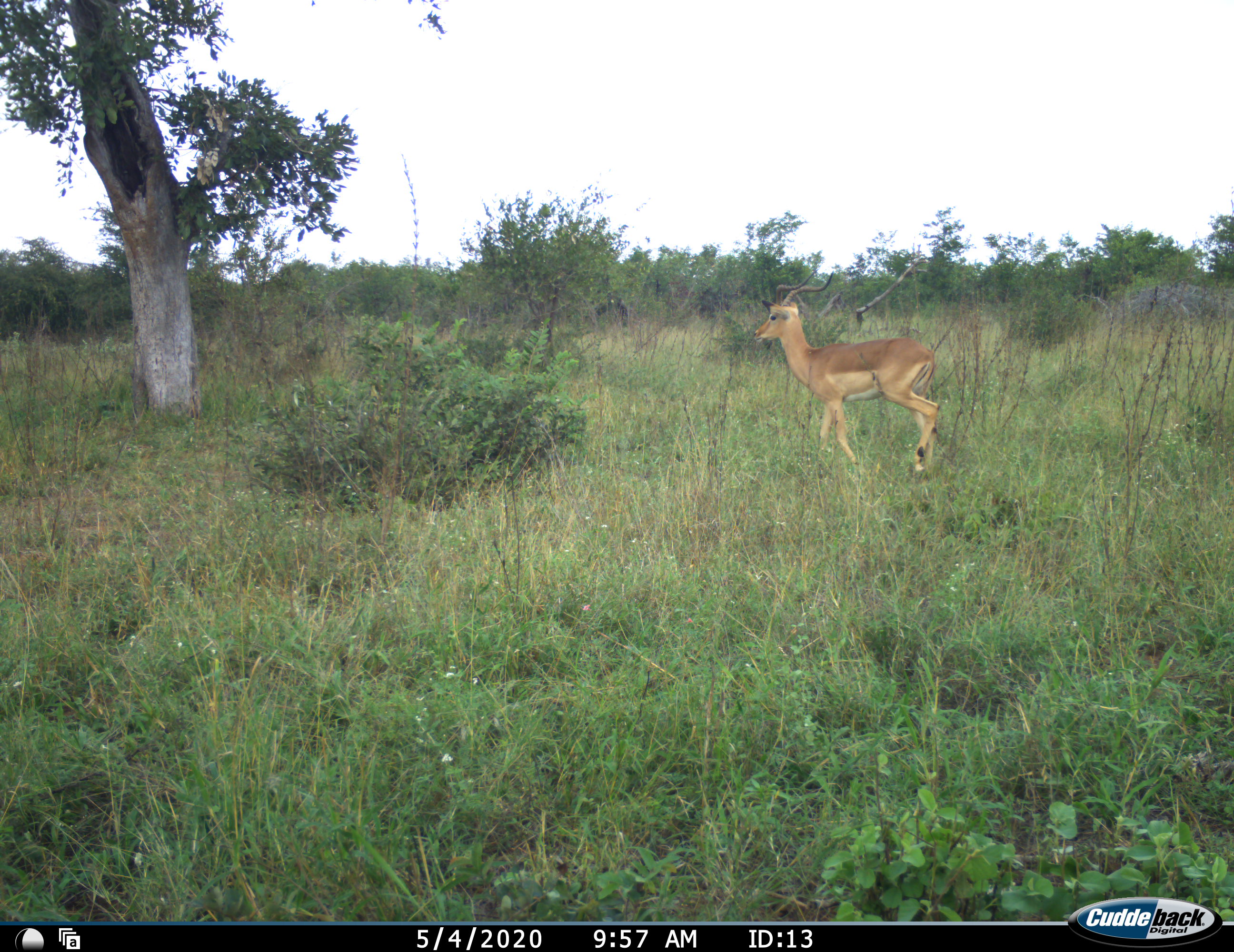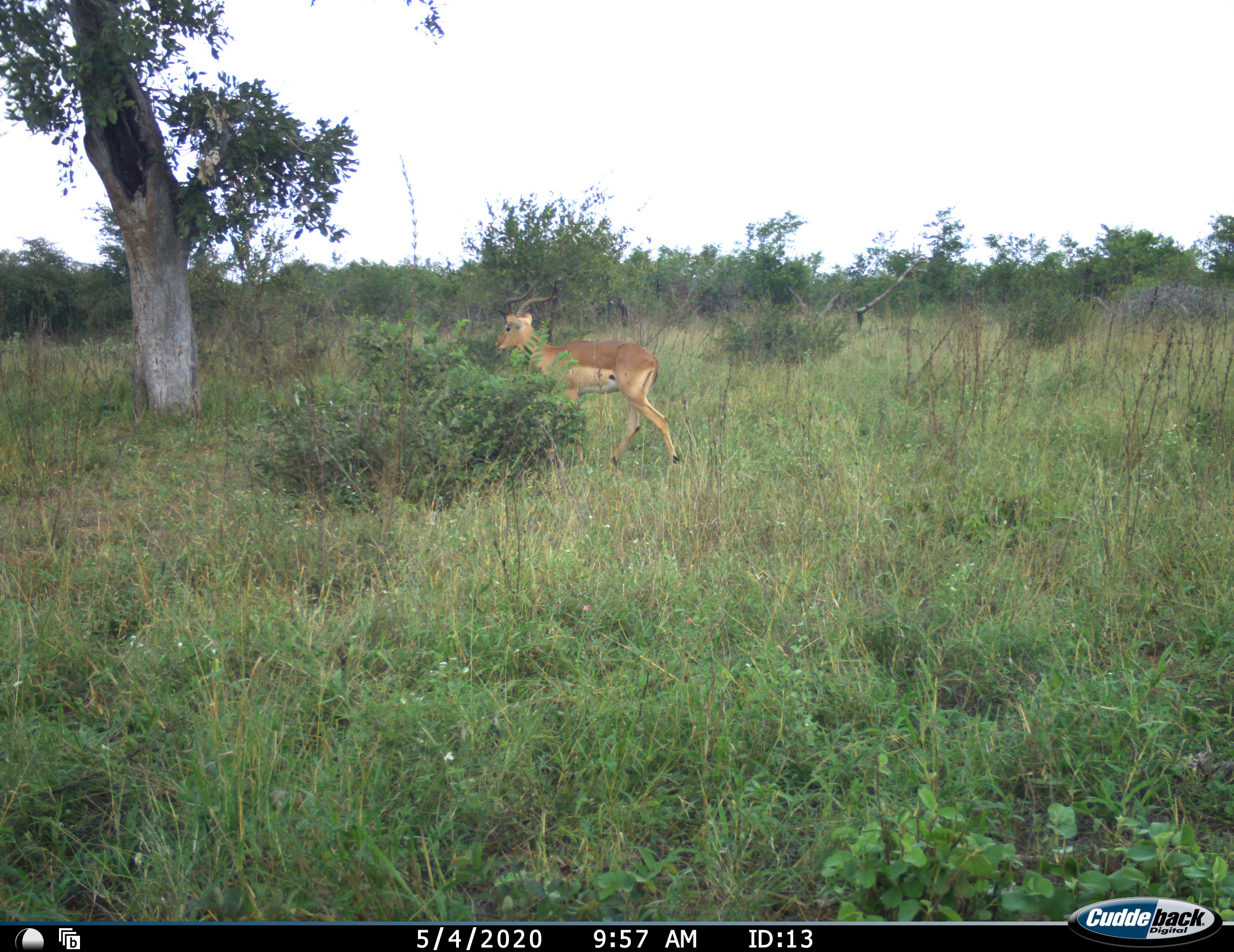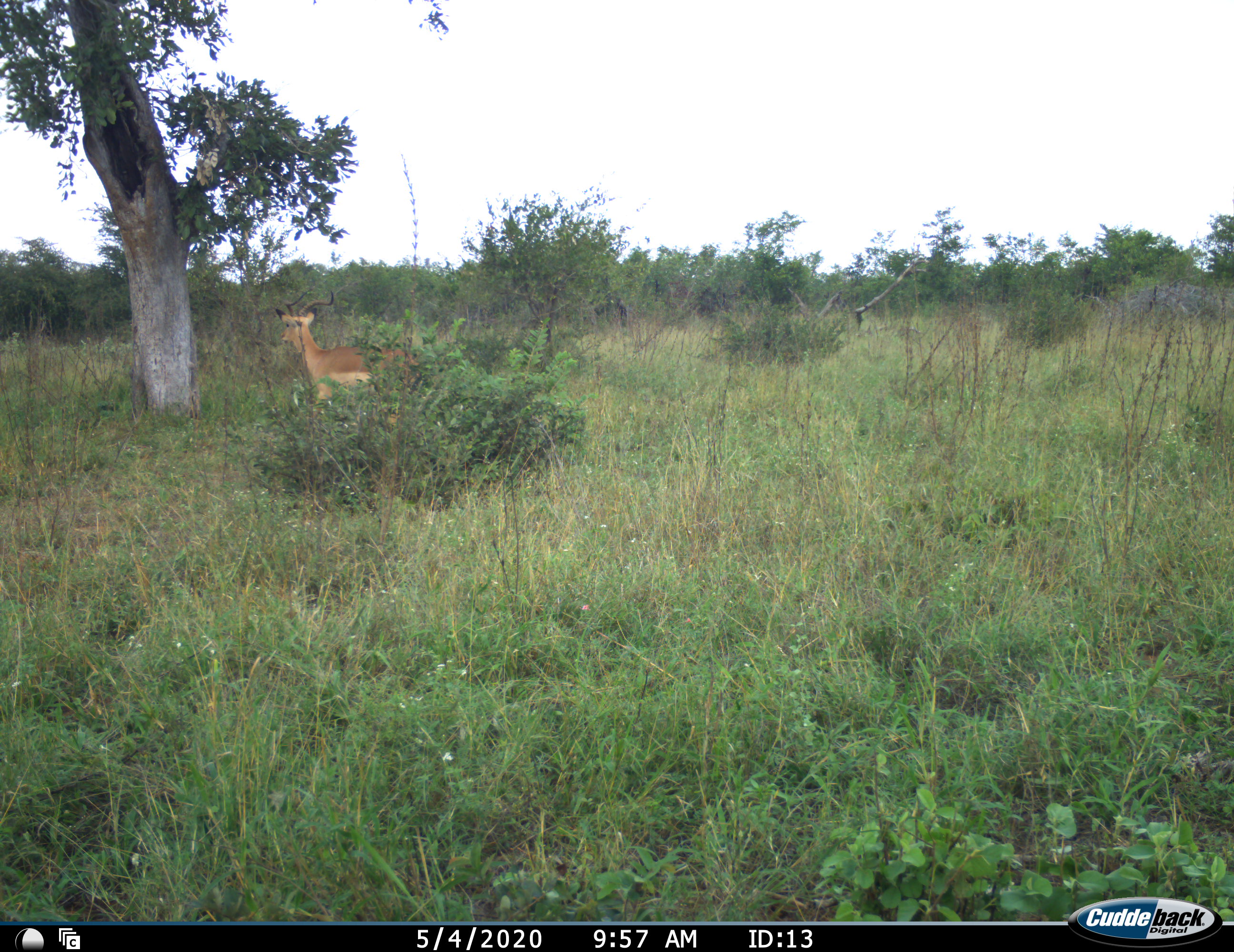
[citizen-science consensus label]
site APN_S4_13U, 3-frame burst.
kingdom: Animalia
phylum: Chordata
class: Mammalia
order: Artiodactyla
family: Bovidae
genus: Aepyceros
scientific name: Aepyceros melampus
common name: impala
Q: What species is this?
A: Impala (Aepyceros melampus).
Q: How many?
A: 1.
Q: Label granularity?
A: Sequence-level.